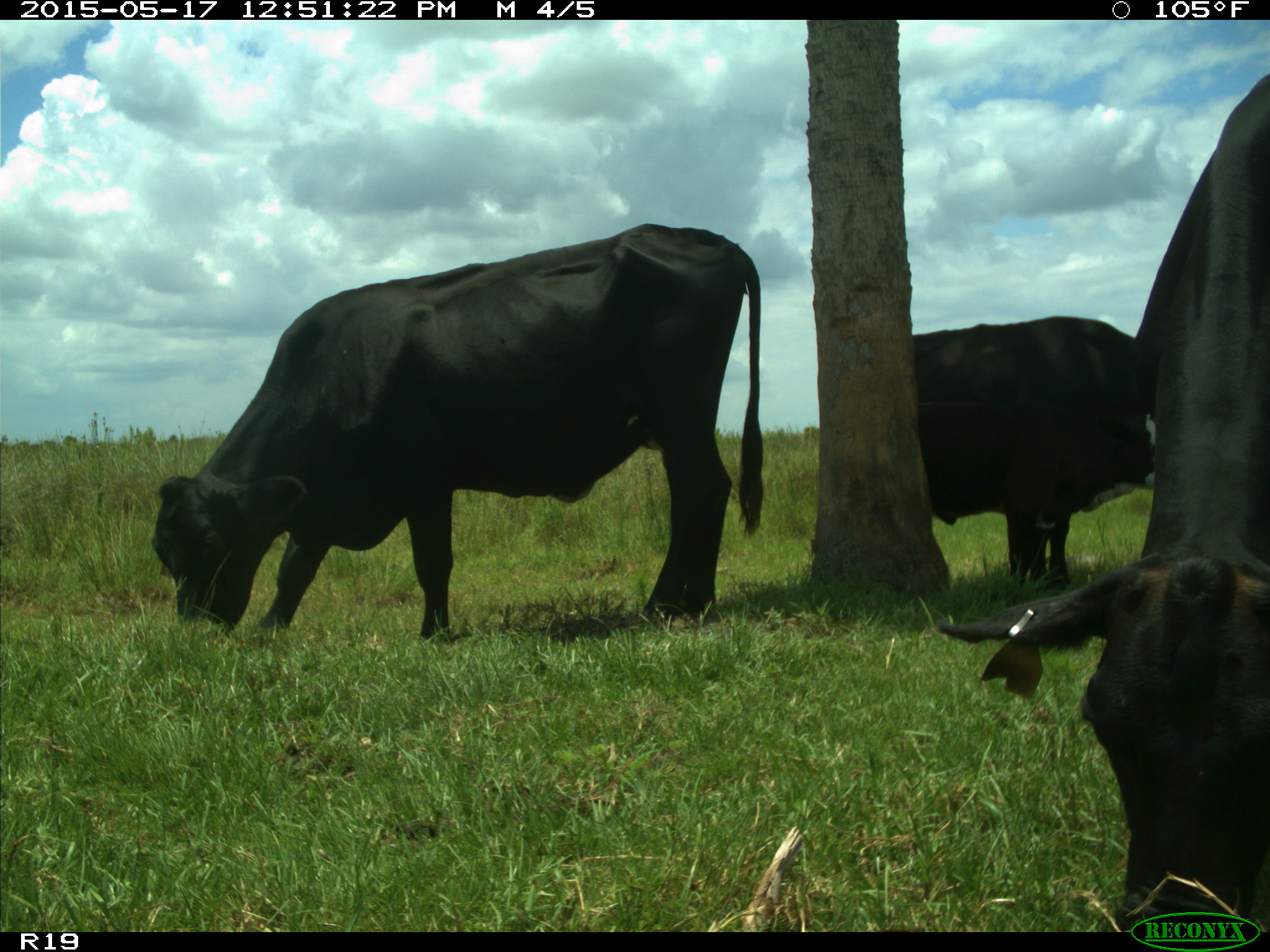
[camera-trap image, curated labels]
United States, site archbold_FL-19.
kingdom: Animalia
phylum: Chordata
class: Mammalia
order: Artiodactyla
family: Bovidae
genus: Bos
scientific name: Bos taurus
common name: domestic cow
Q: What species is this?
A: Bos taurus (domestic cow).